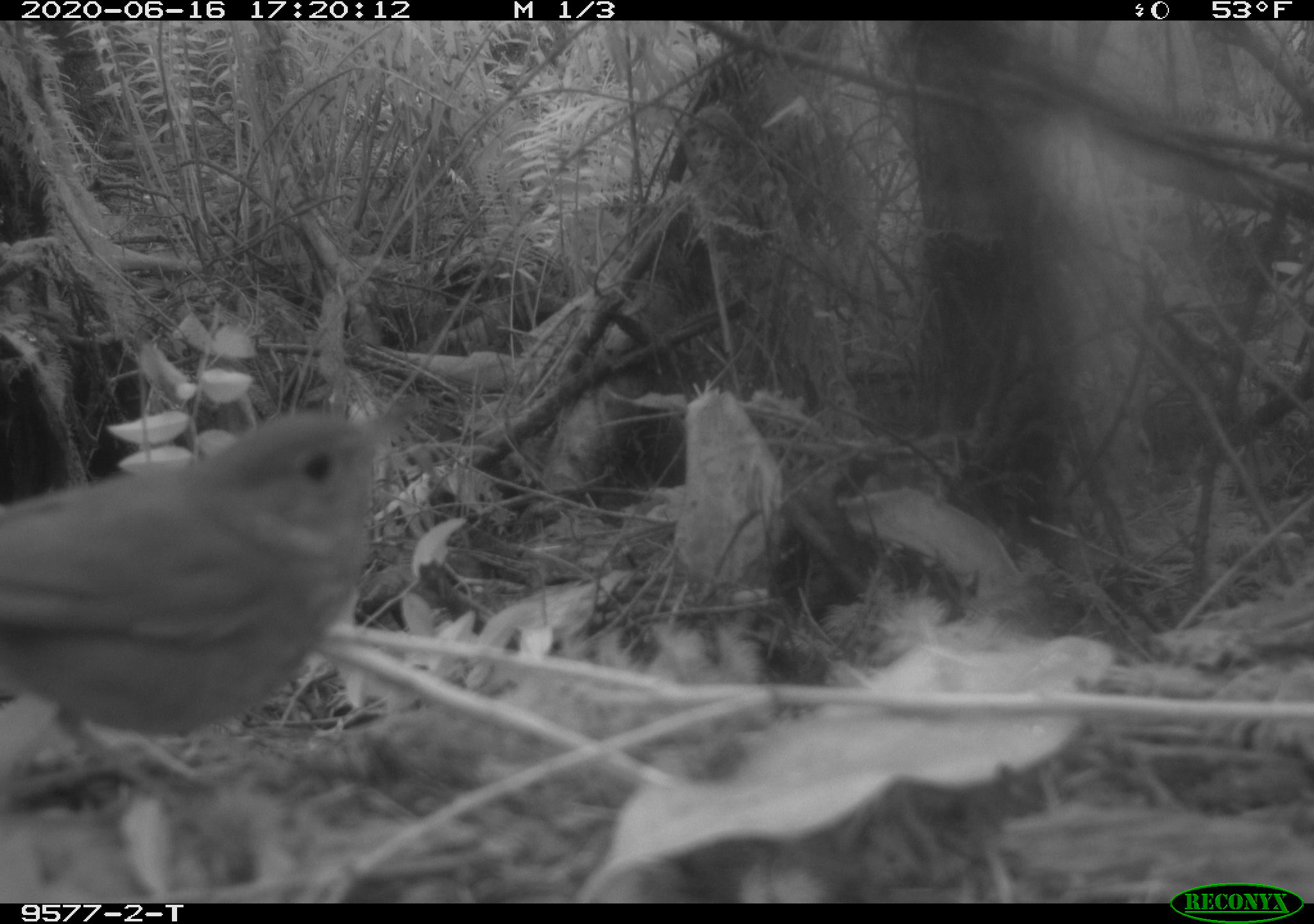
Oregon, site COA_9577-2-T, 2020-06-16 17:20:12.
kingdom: Animalia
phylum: Chordata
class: Aves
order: Passeriformes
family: Turdidae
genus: Catharus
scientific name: Catharus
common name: brown thrushes and nightingale-thrushes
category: catharus species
Catharus species (brown thrushes and nightingale-thrushes) (Catharus).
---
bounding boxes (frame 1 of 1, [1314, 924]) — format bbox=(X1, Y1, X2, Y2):
catharus species: bbox=(0, 413, 392, 756)